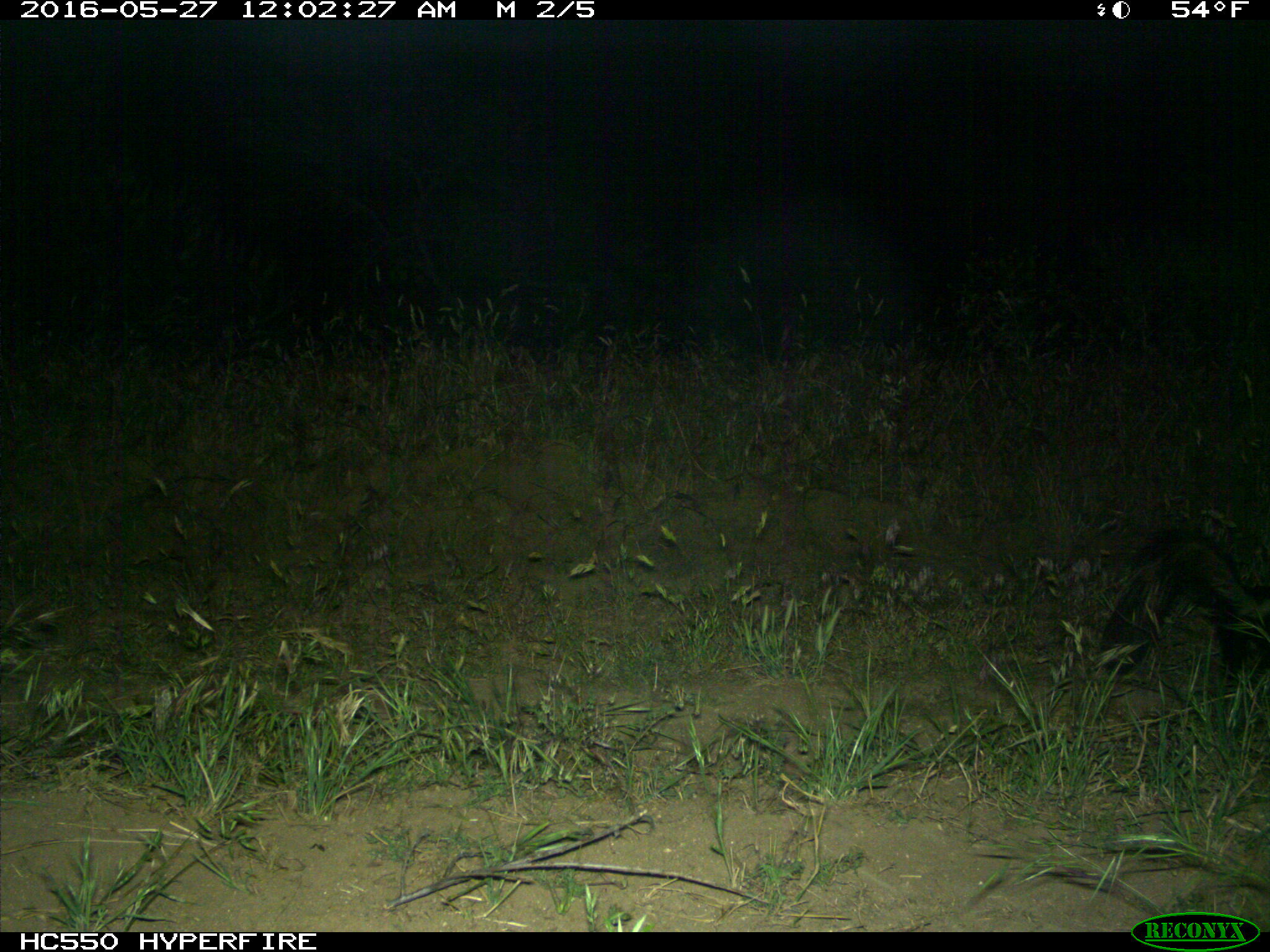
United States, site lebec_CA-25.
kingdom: Animalia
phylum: Chordata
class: Mammalia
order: Carnivora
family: Mephitidae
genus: Mephitis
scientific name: Mephitis mephitis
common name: striped skunk